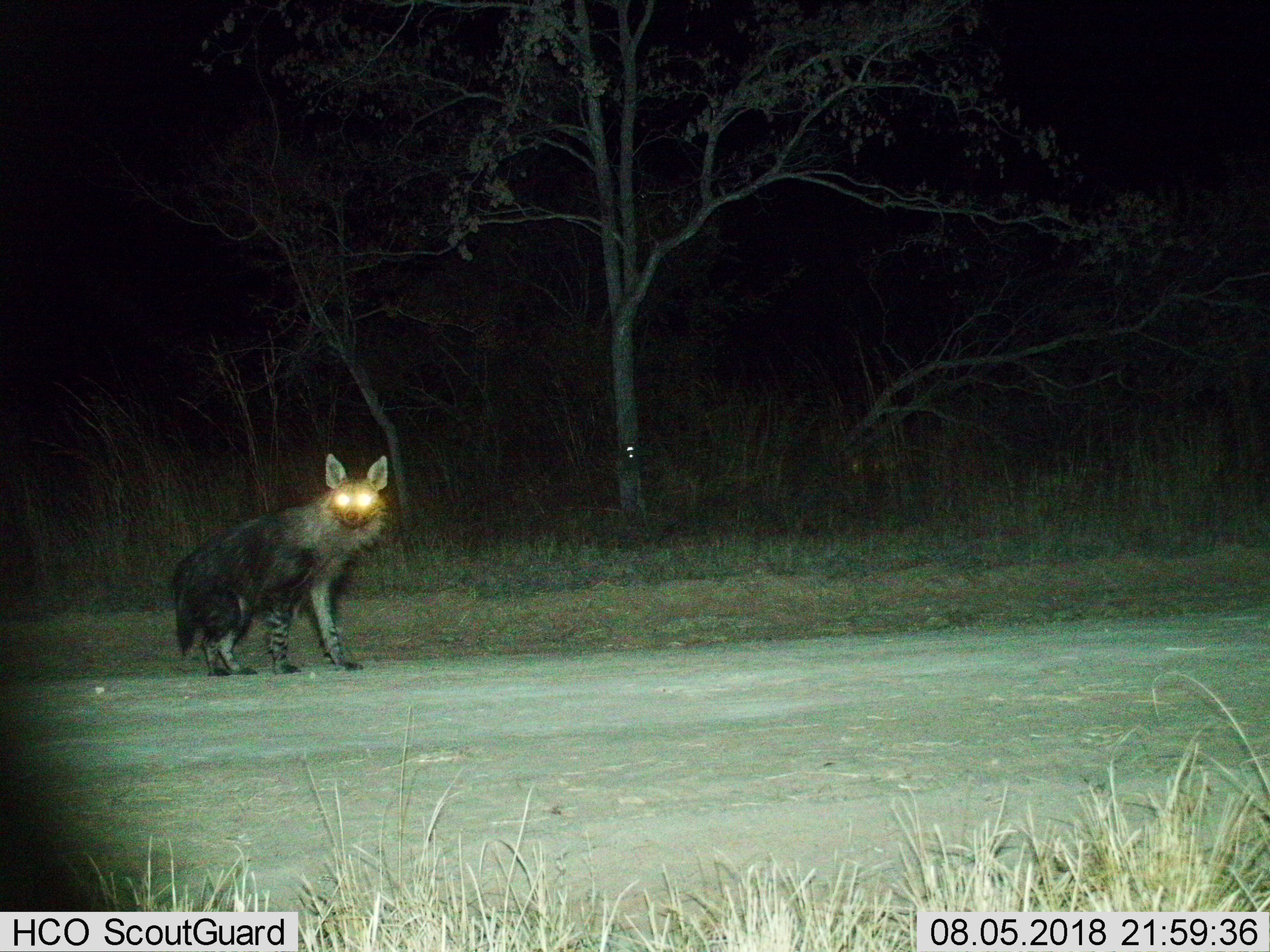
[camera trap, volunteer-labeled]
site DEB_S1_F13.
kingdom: Animalia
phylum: Chordata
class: Mammalia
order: Carnivora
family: Hyaenidae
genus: Parahyaena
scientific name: Parahyaena brunnea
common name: brown hyena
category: hyenabrown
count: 1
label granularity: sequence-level